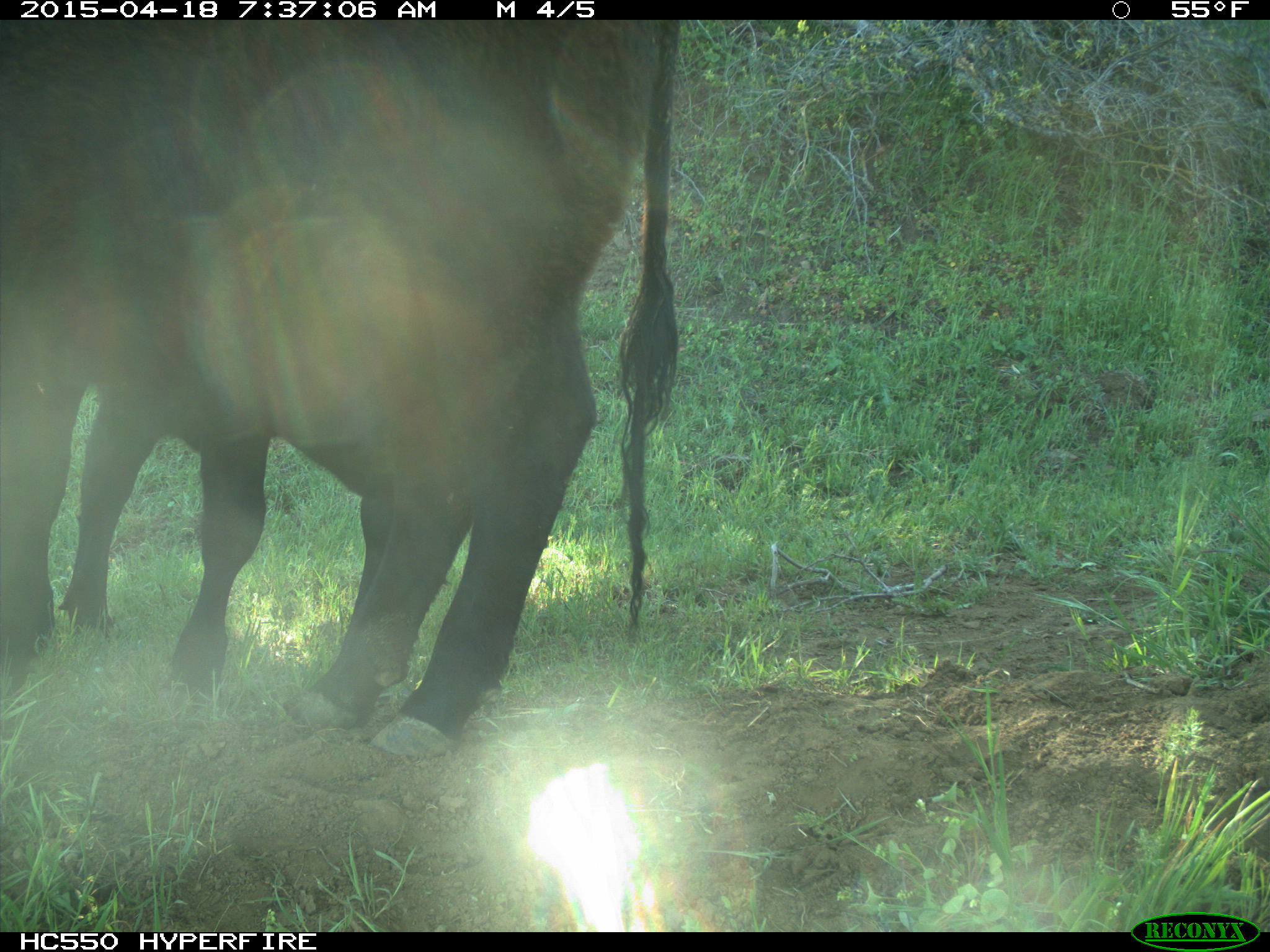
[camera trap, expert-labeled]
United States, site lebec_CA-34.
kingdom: Animalia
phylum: Chordata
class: Mammalia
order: Artiodactyla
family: Bovidae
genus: Bos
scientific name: Bos taurus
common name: domestic cow